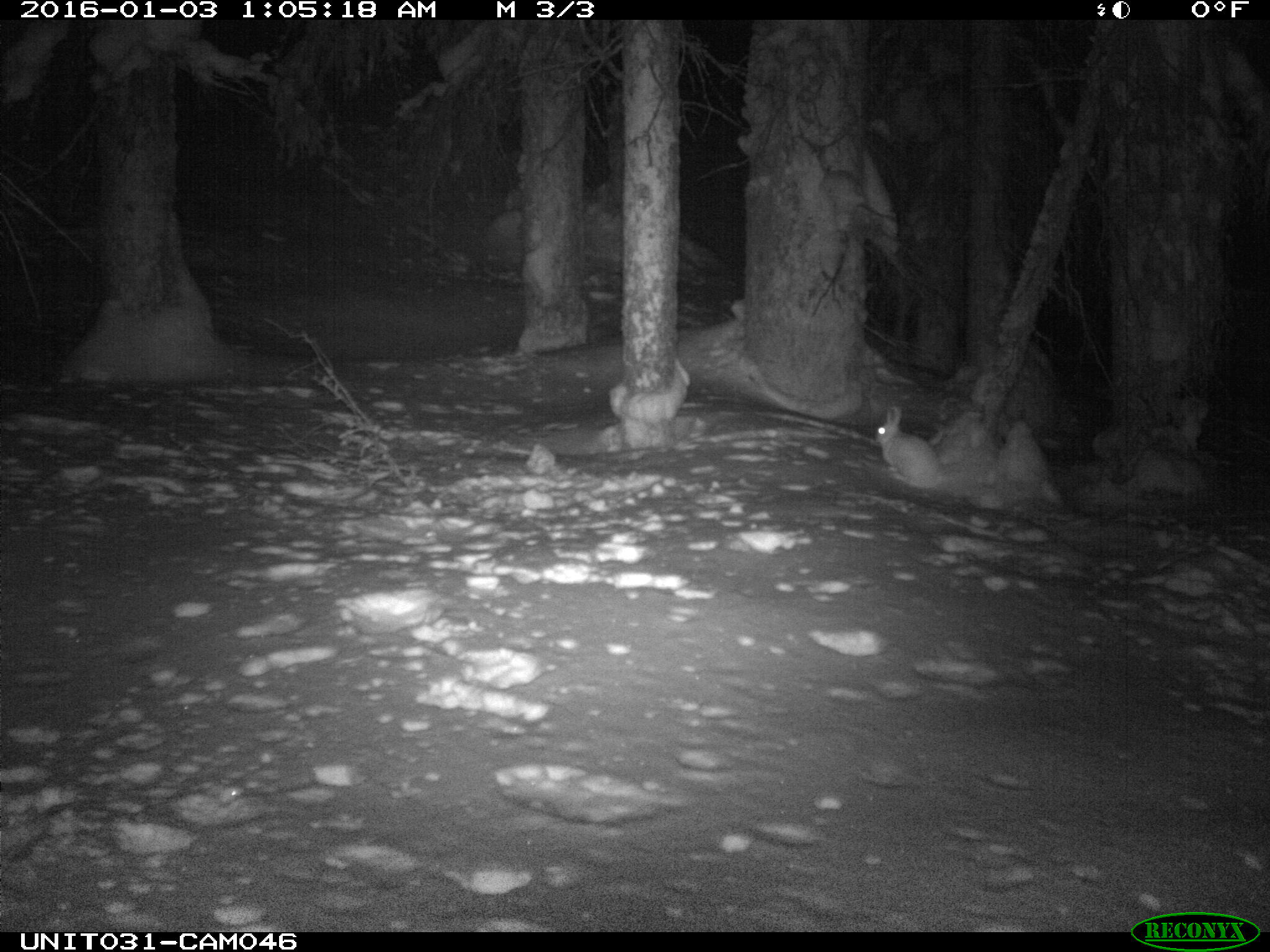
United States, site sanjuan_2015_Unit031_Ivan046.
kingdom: Animalia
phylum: Chordata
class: Mammalia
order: Lagomorpha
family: Leporidae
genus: Lepus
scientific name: Lepus americanus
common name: snowshoe hare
Lepus americanus (snowshoe hare).